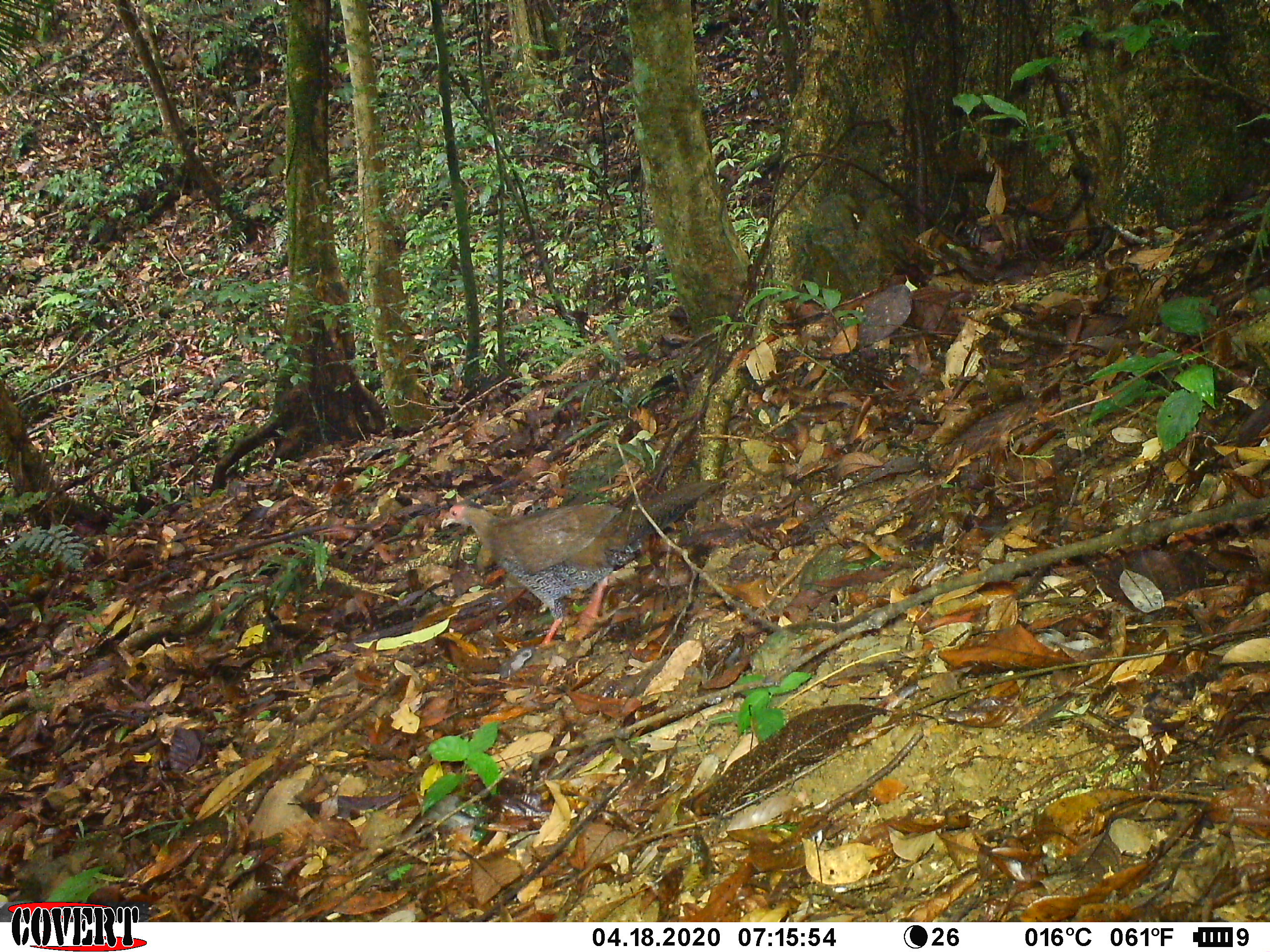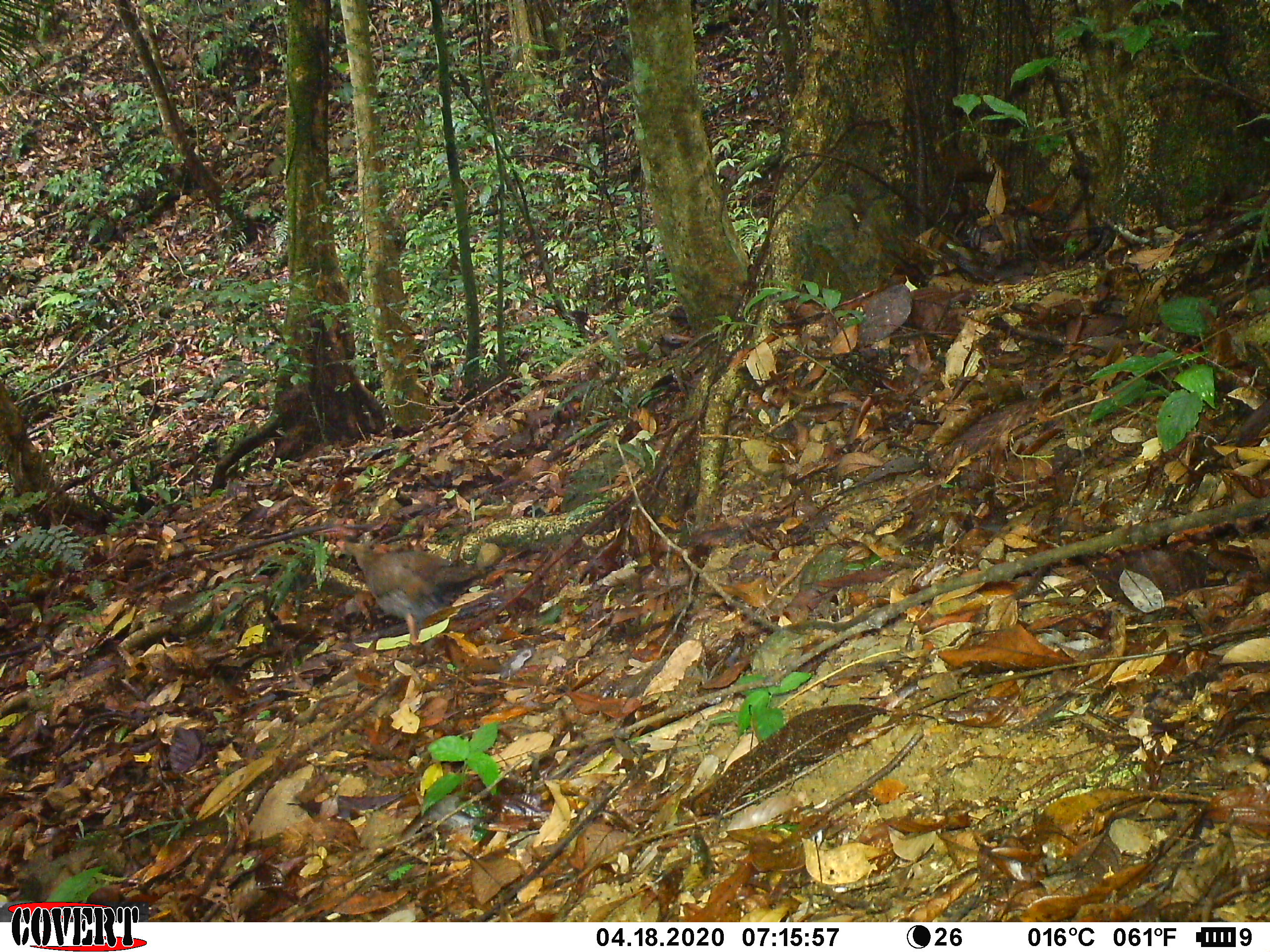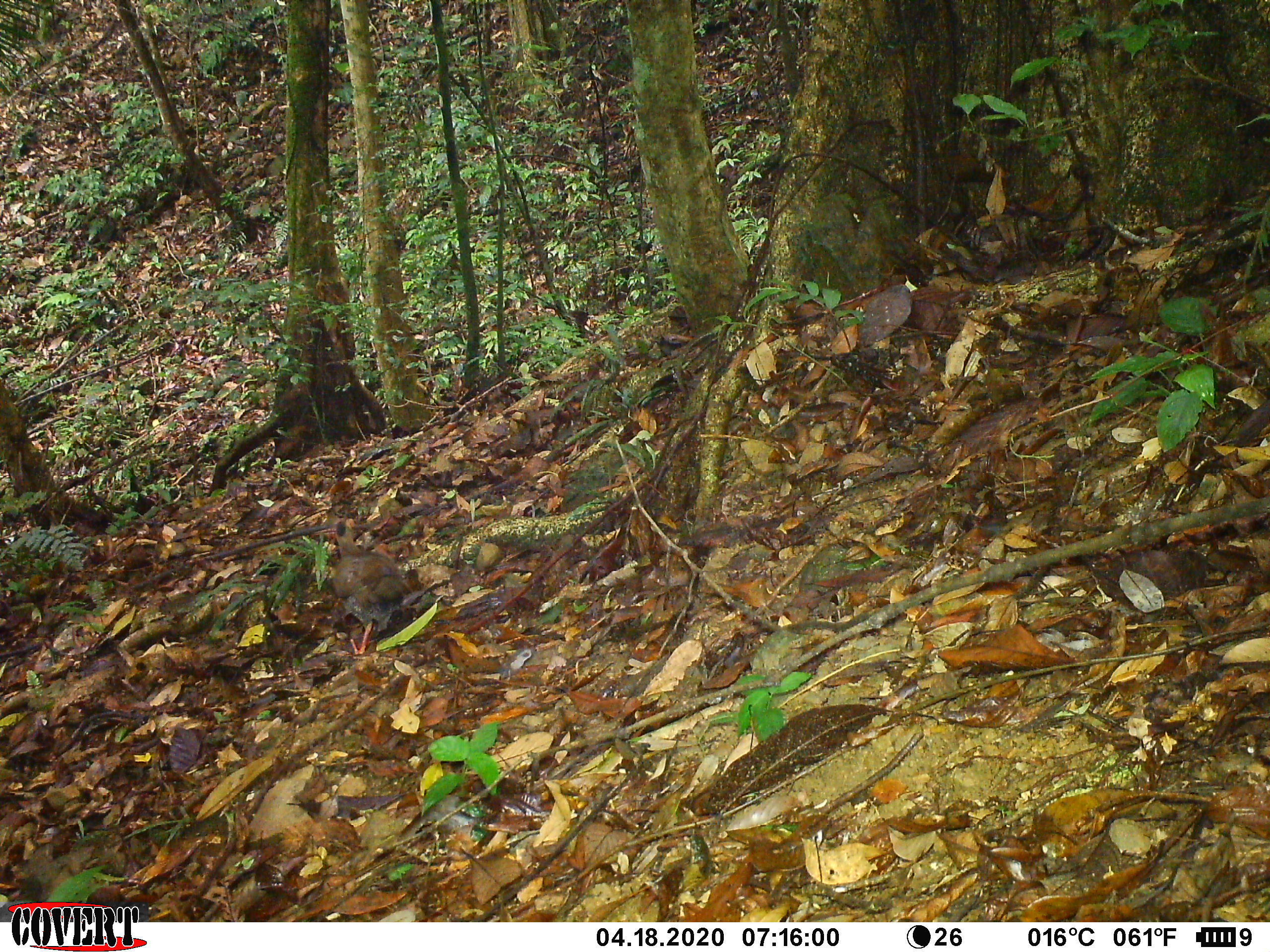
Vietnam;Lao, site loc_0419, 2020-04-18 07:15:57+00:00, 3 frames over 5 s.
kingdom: Animalia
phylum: Chordata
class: Aves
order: Galliformes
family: Phasianidae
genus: Lophura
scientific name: Lophura nycthemera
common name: silver pheasant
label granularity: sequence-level